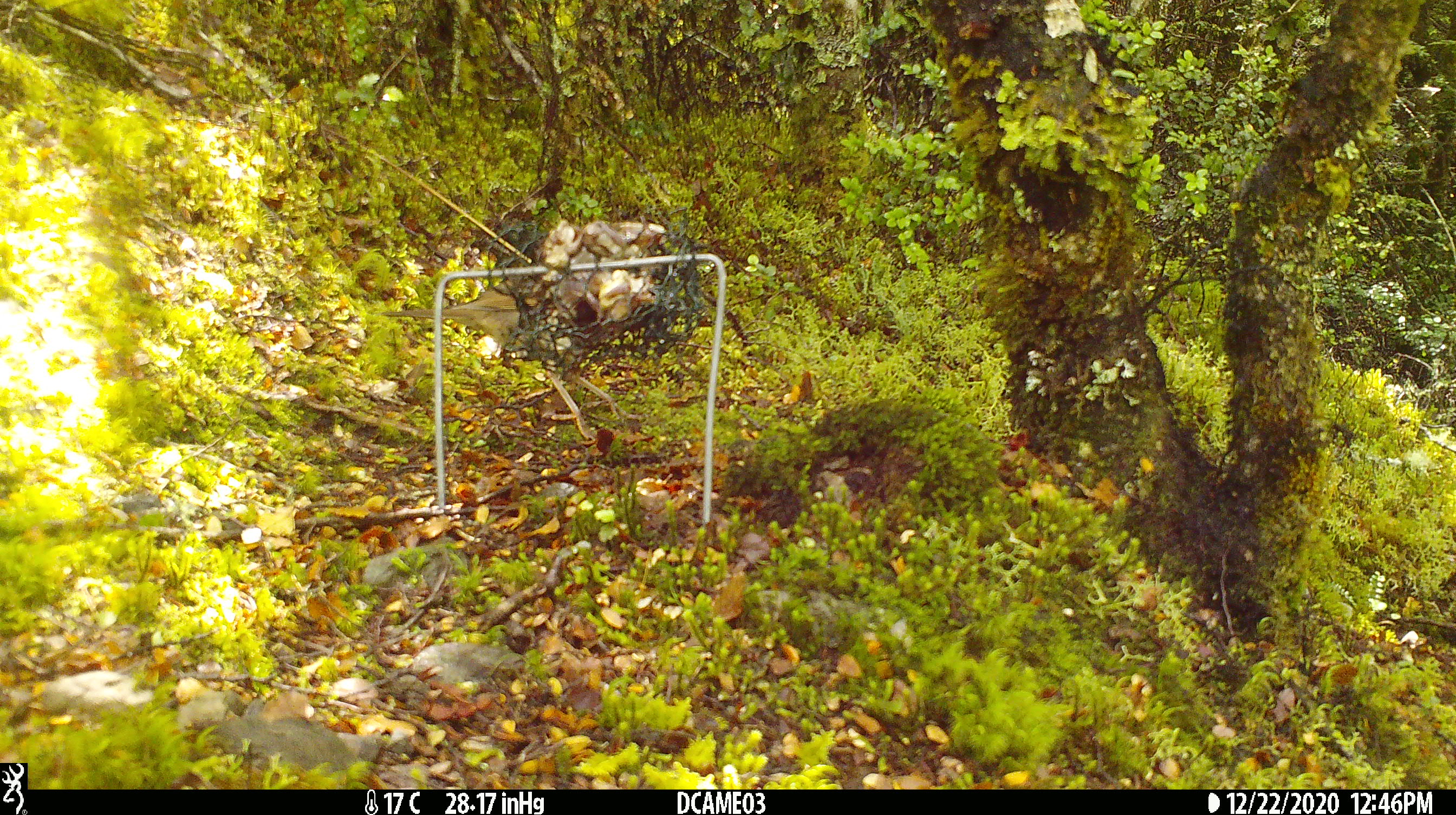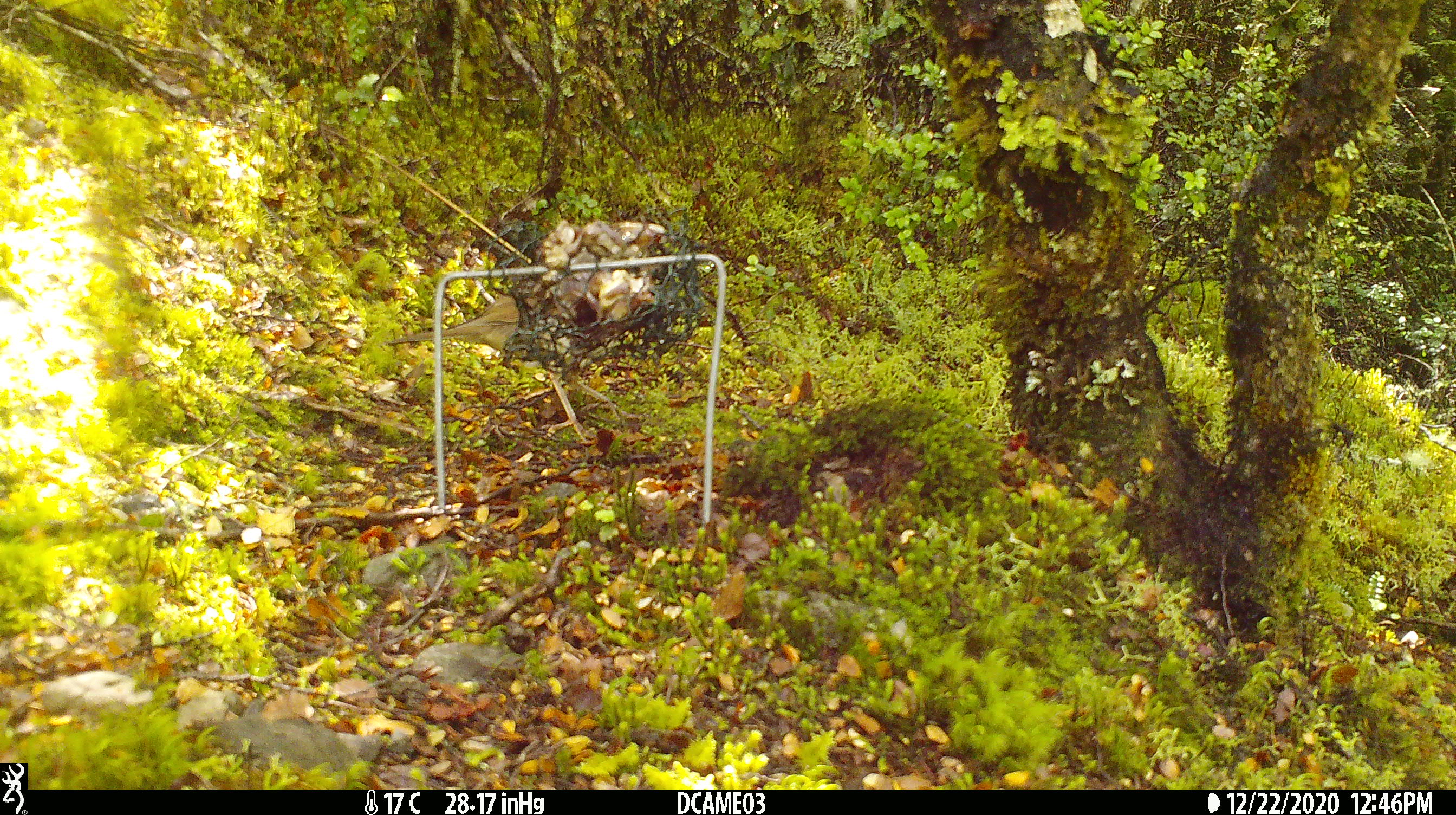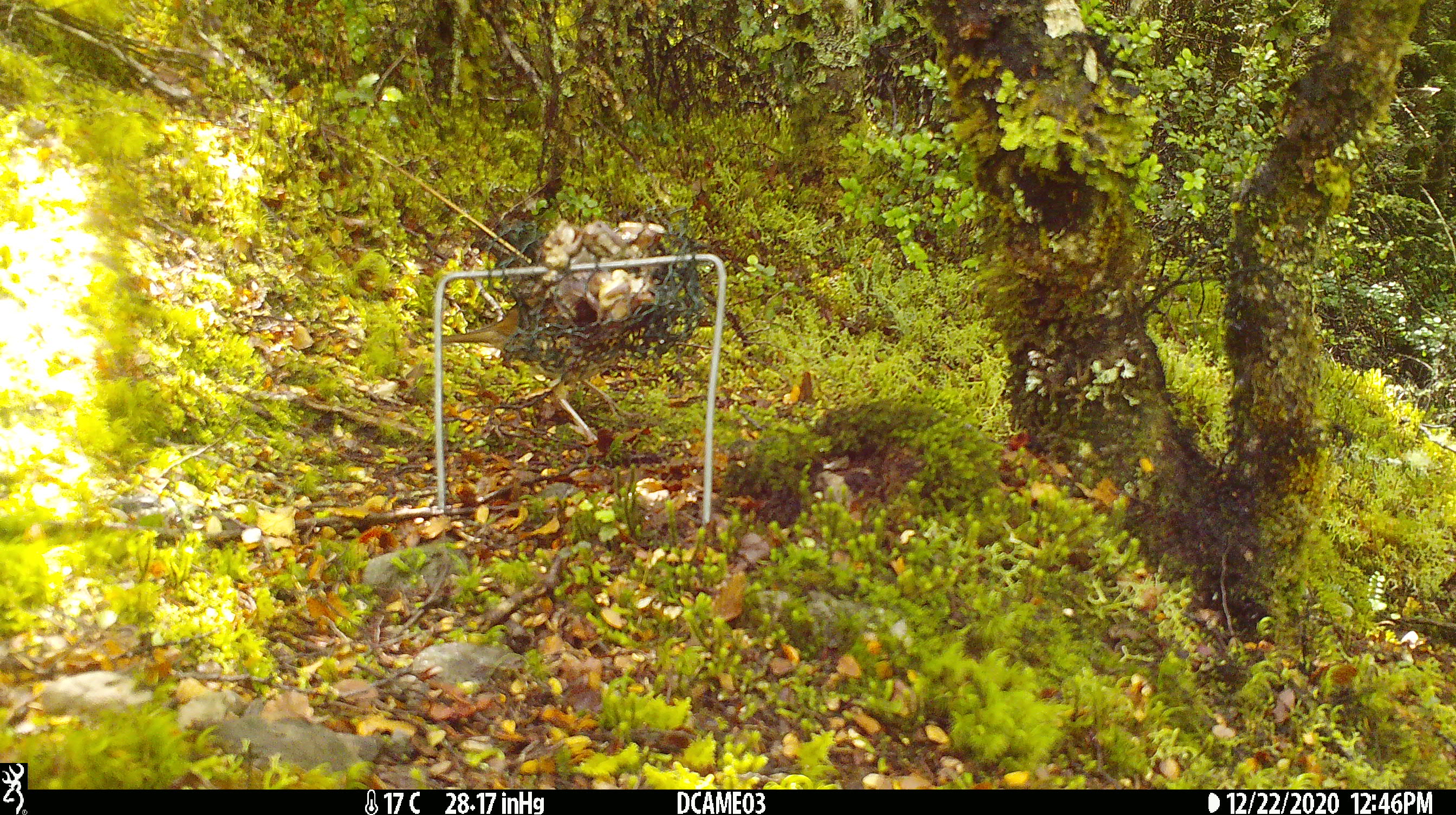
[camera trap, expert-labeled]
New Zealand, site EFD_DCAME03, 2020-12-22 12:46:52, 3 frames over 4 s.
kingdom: Animalia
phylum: Chordata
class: Aves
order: Passeriformes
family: Turdidae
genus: Turdus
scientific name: Turdus philomelos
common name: song thrush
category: thrush